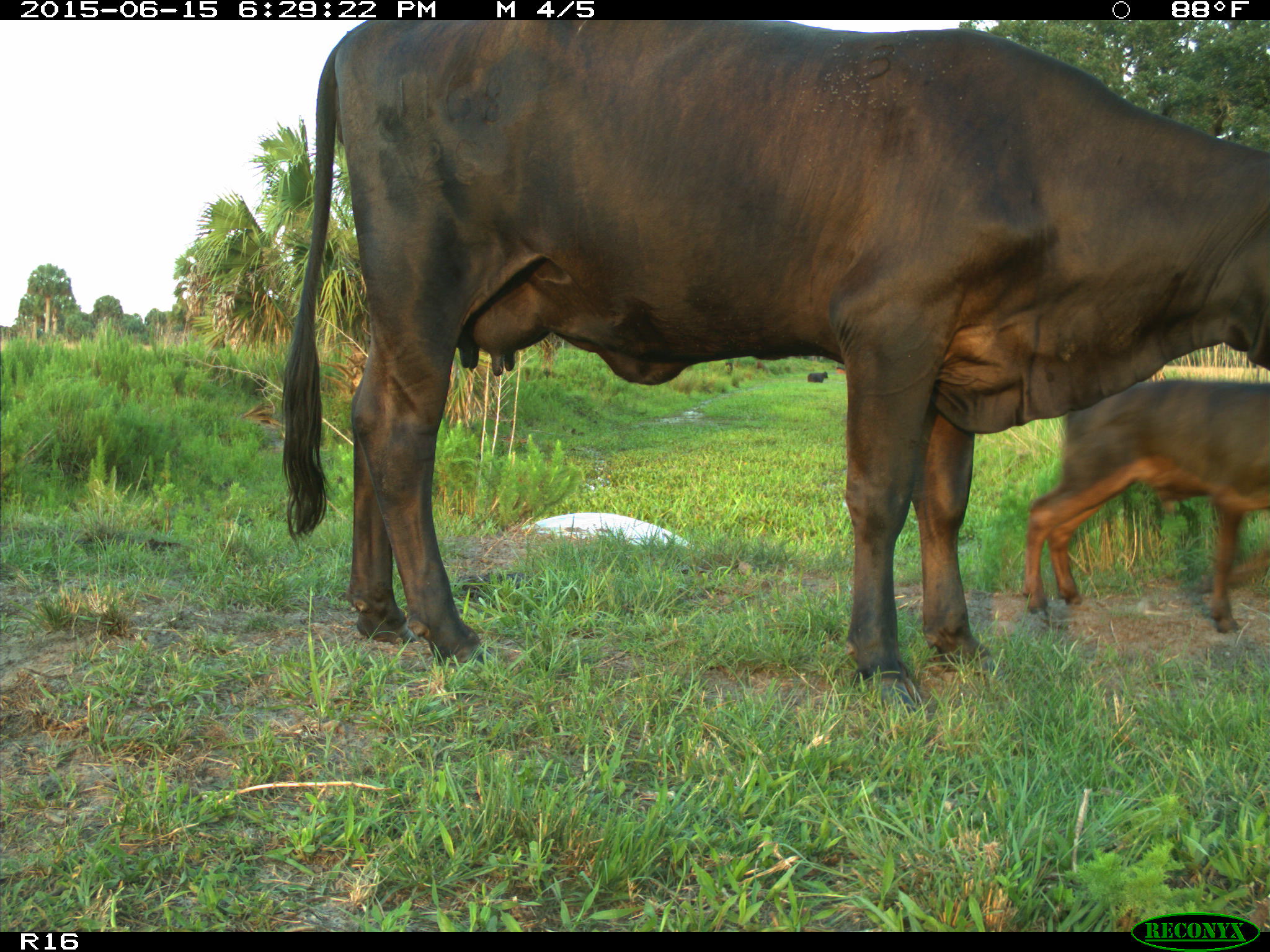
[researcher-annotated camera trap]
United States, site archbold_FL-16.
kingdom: Animalia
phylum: Chordata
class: Mammalia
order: Artiodactyla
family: Bovidae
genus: Bos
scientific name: Bos taurus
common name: domestic cow